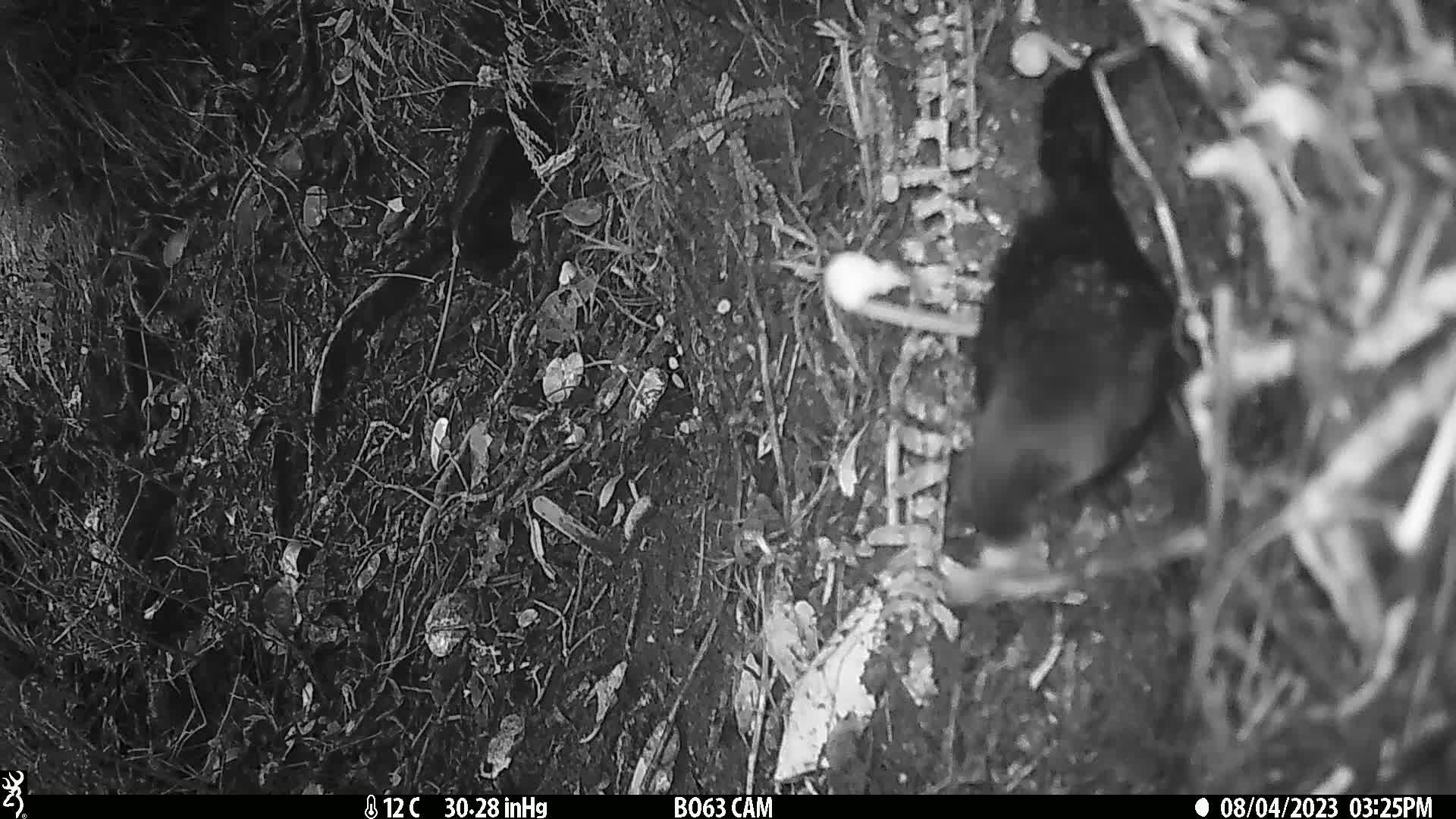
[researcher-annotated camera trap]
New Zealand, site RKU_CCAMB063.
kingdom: Animalia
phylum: Chordata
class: Aves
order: Passeriformes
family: Turdidae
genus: Turdus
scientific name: Turdus merula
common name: eurasian blackbird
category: blackbird